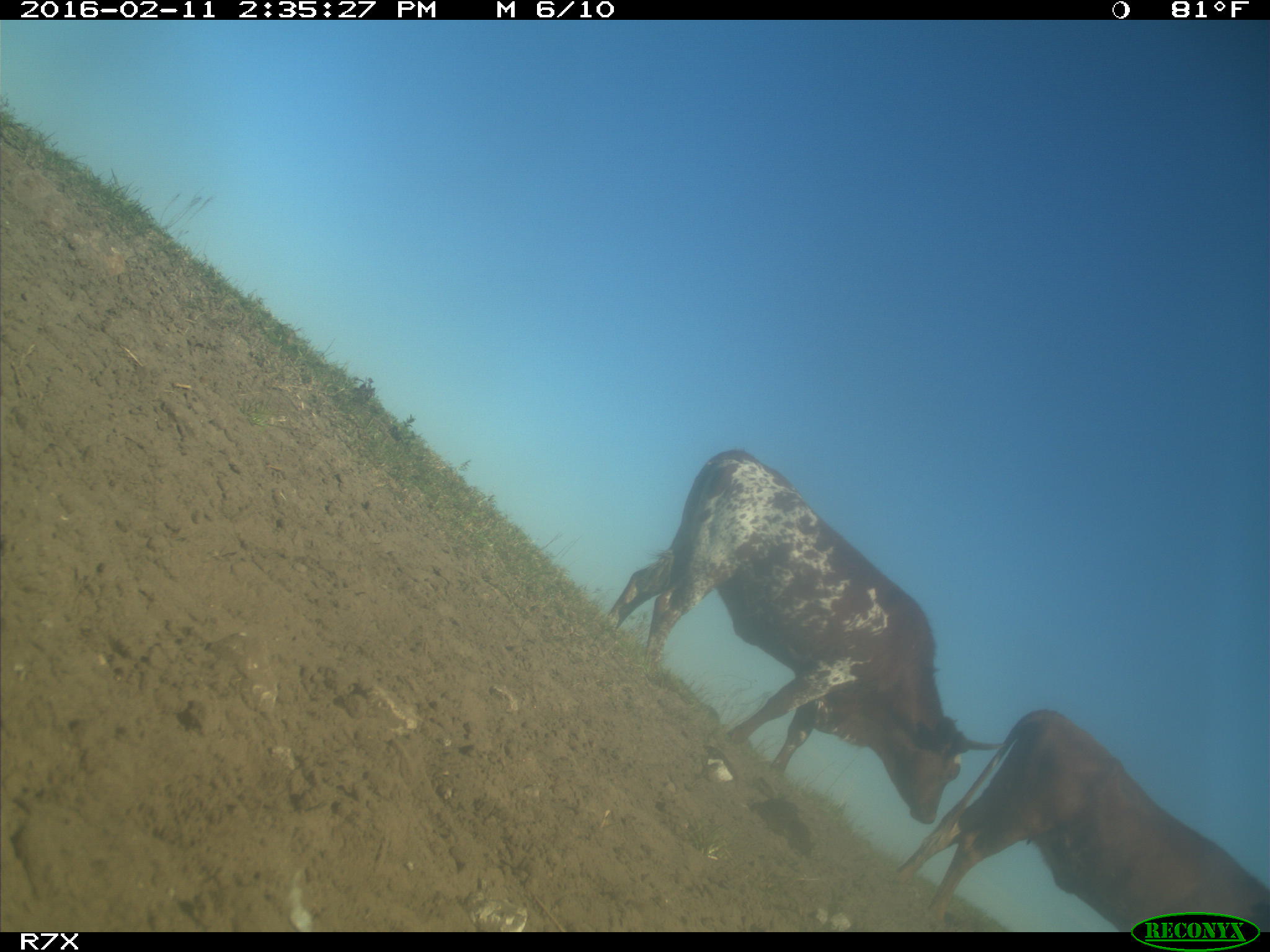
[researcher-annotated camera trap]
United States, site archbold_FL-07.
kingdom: Animalia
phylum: Chordata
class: Mammalia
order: Artiodactyla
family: Bovidae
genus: Bos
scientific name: Bos taurus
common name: domestic cow